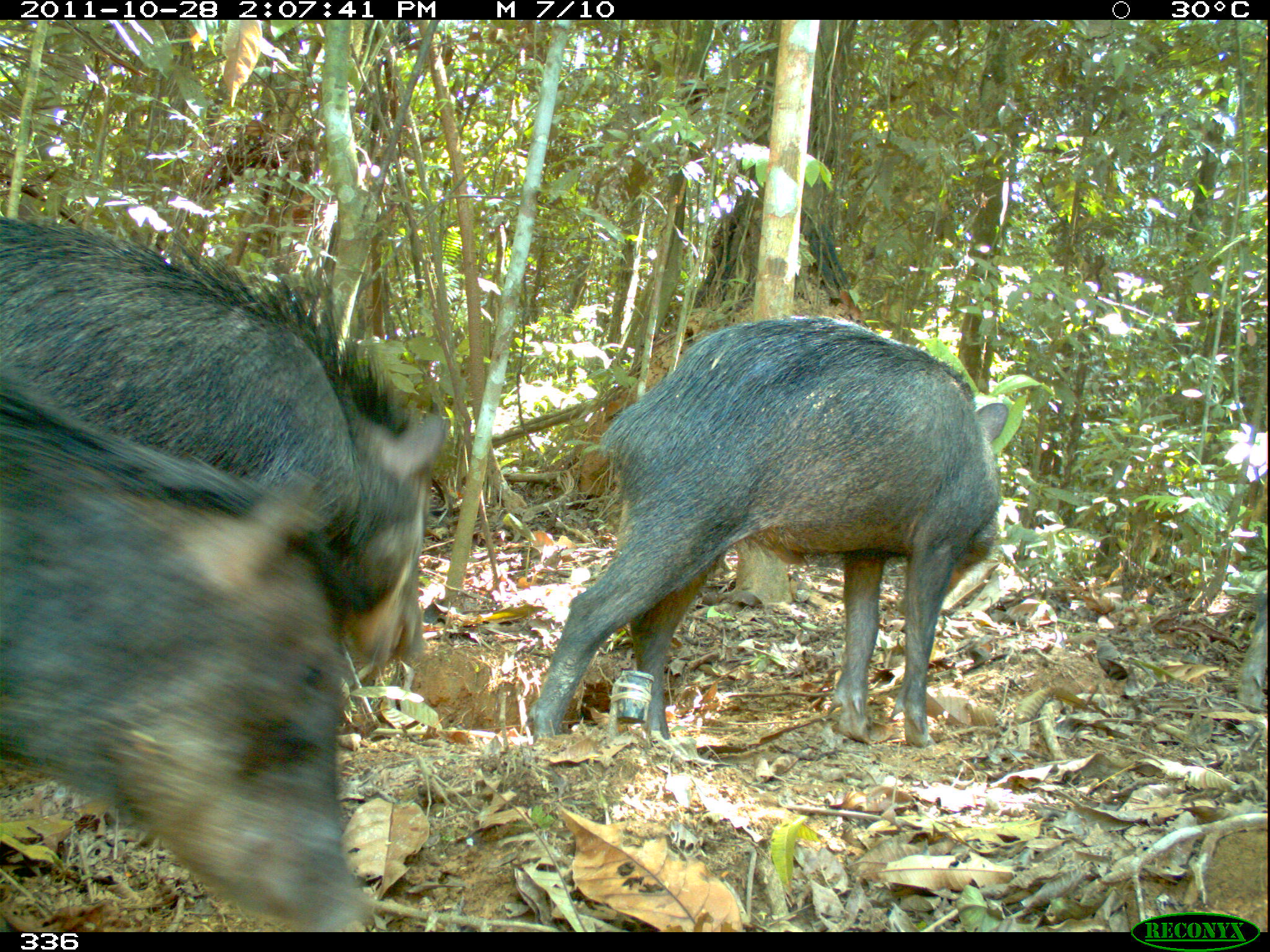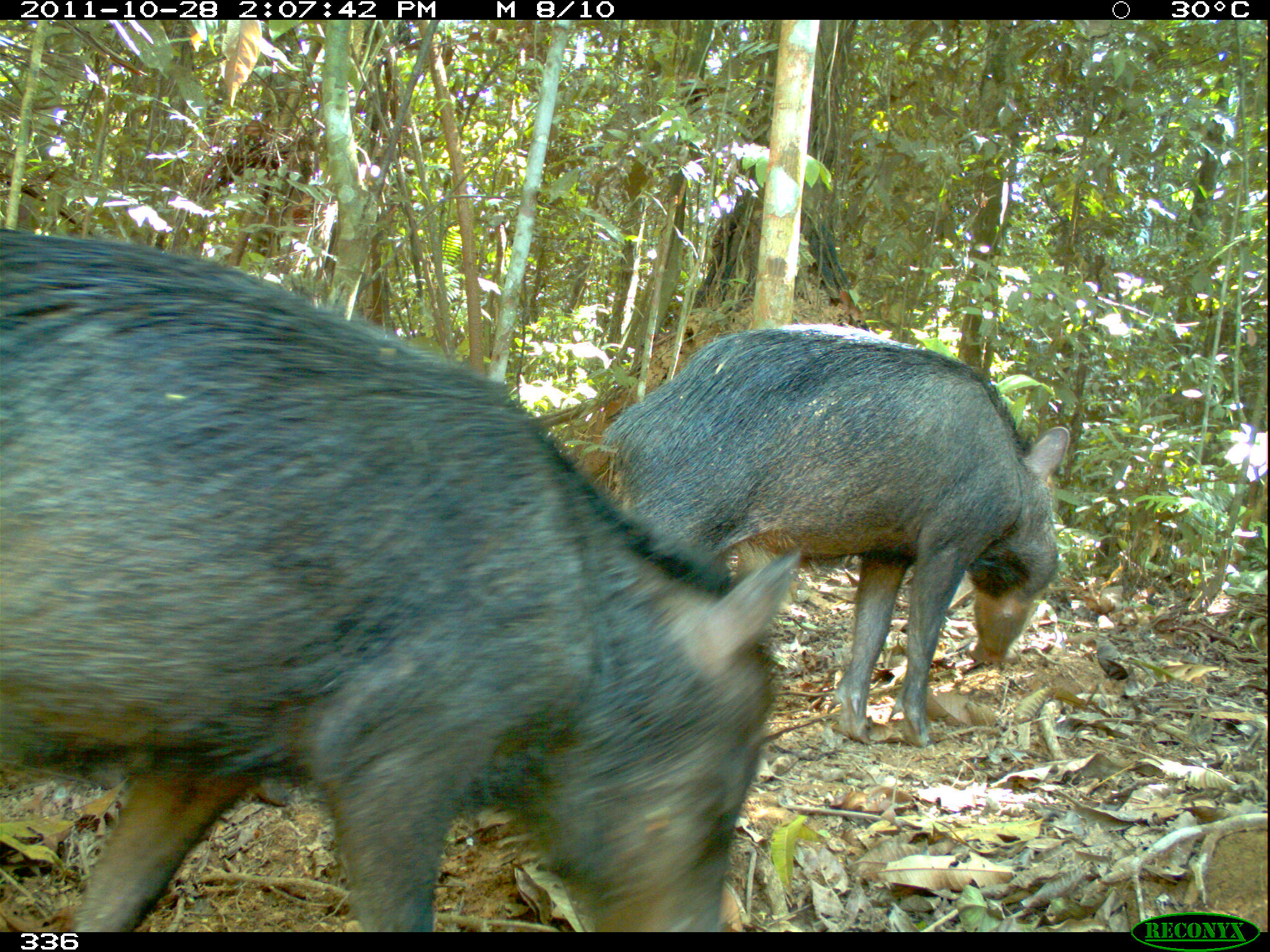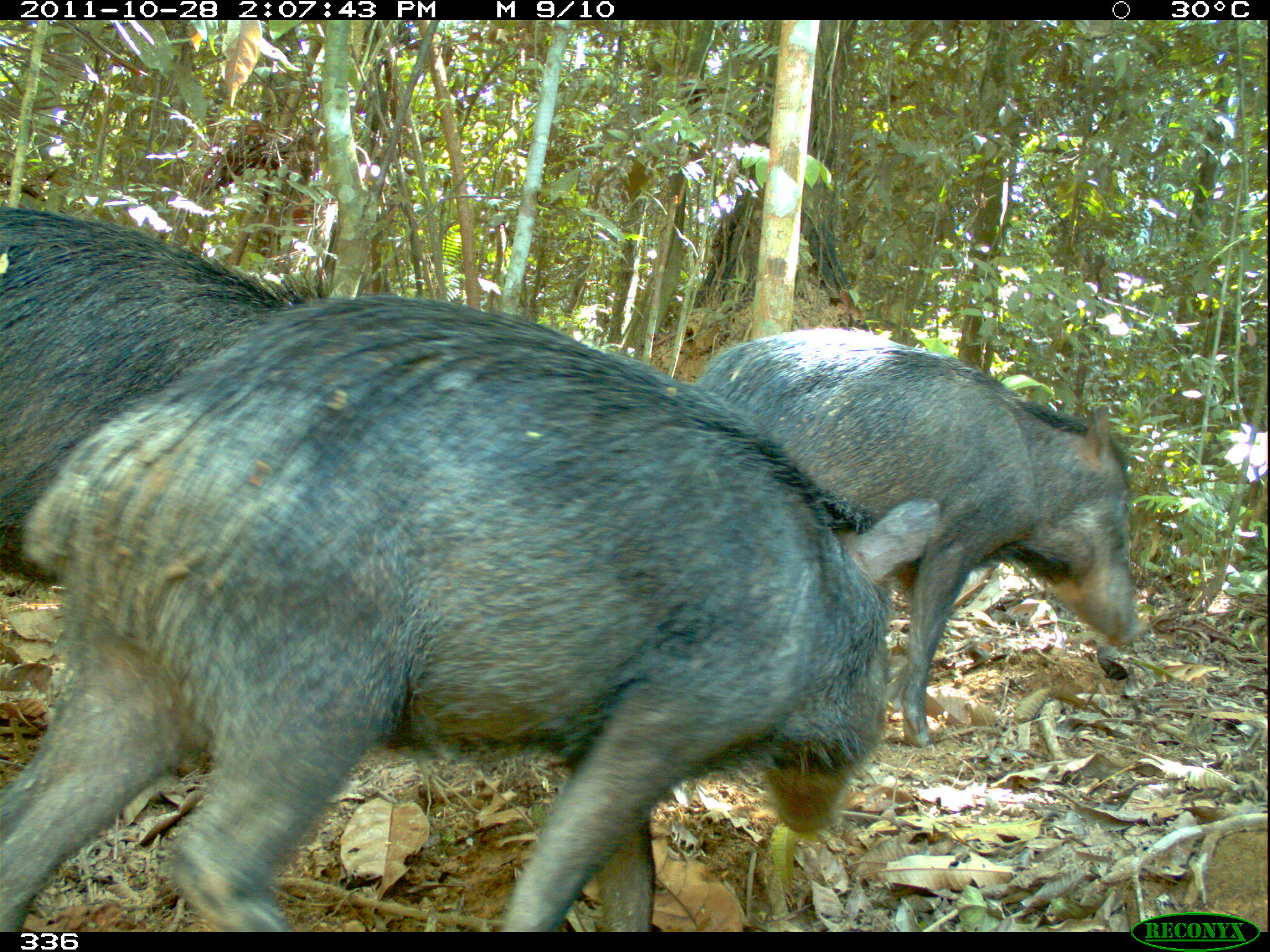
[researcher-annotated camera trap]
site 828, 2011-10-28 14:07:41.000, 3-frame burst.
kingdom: Animalia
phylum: Chordata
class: Mammalia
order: Artiodactyla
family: Tayassuidae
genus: Tayassu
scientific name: Tayassu pecari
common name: white-lipped peccary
Tayassu pecari (white-lipped peccary).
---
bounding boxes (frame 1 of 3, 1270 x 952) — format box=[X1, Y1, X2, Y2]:
tayassu pecari: box=[529, 319, 1007, 748]; box=[0, 389, 368, 925]; box=[0, 219, 444, 663]; box=[1245, 573, 1268, 743]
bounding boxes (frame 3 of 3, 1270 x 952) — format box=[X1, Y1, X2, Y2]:
tayassu pecari: box=[0, 302, 936, 932]; box=[693, 326, 1141, 745]; box=[0, 203, 324, 586]